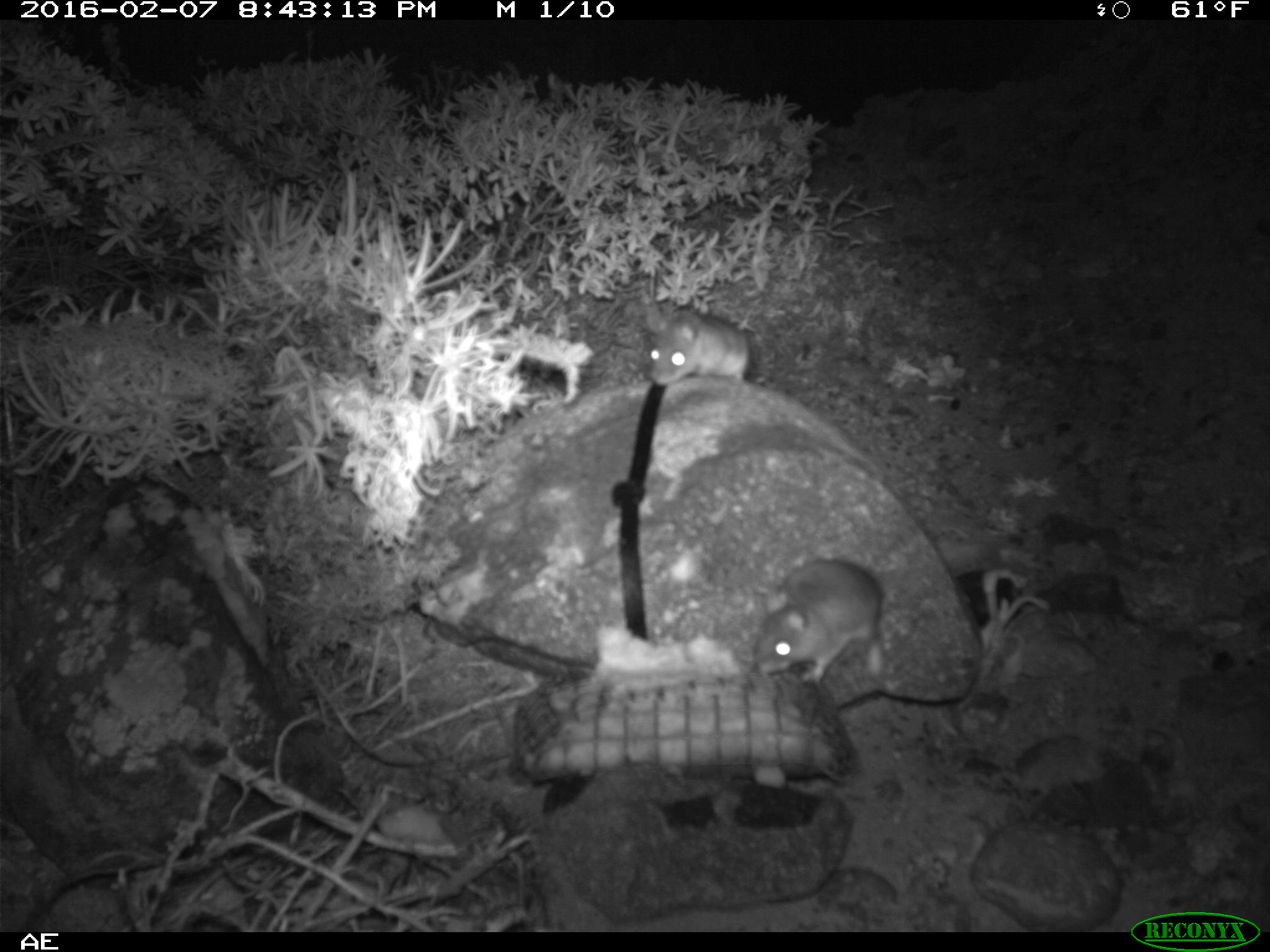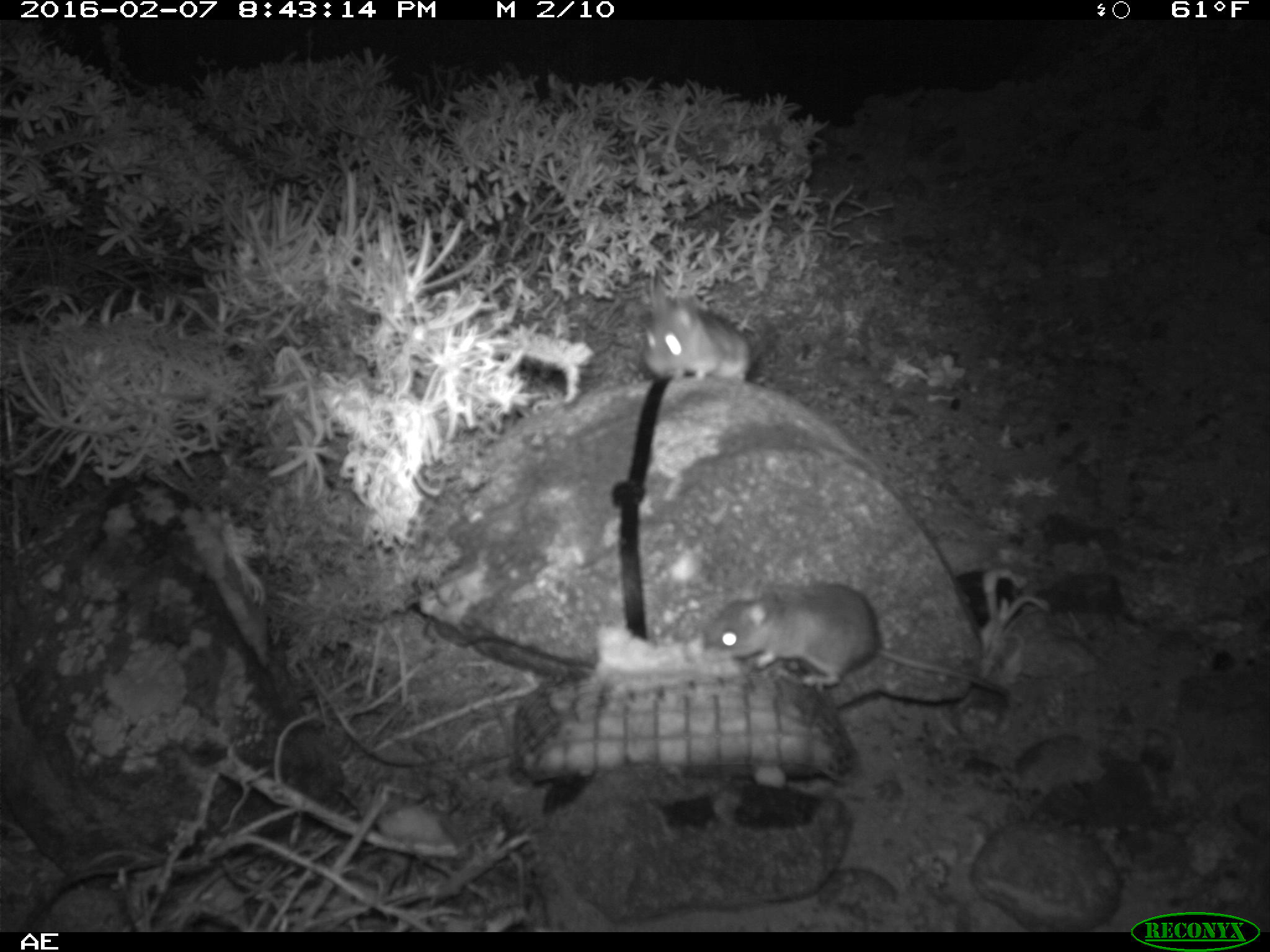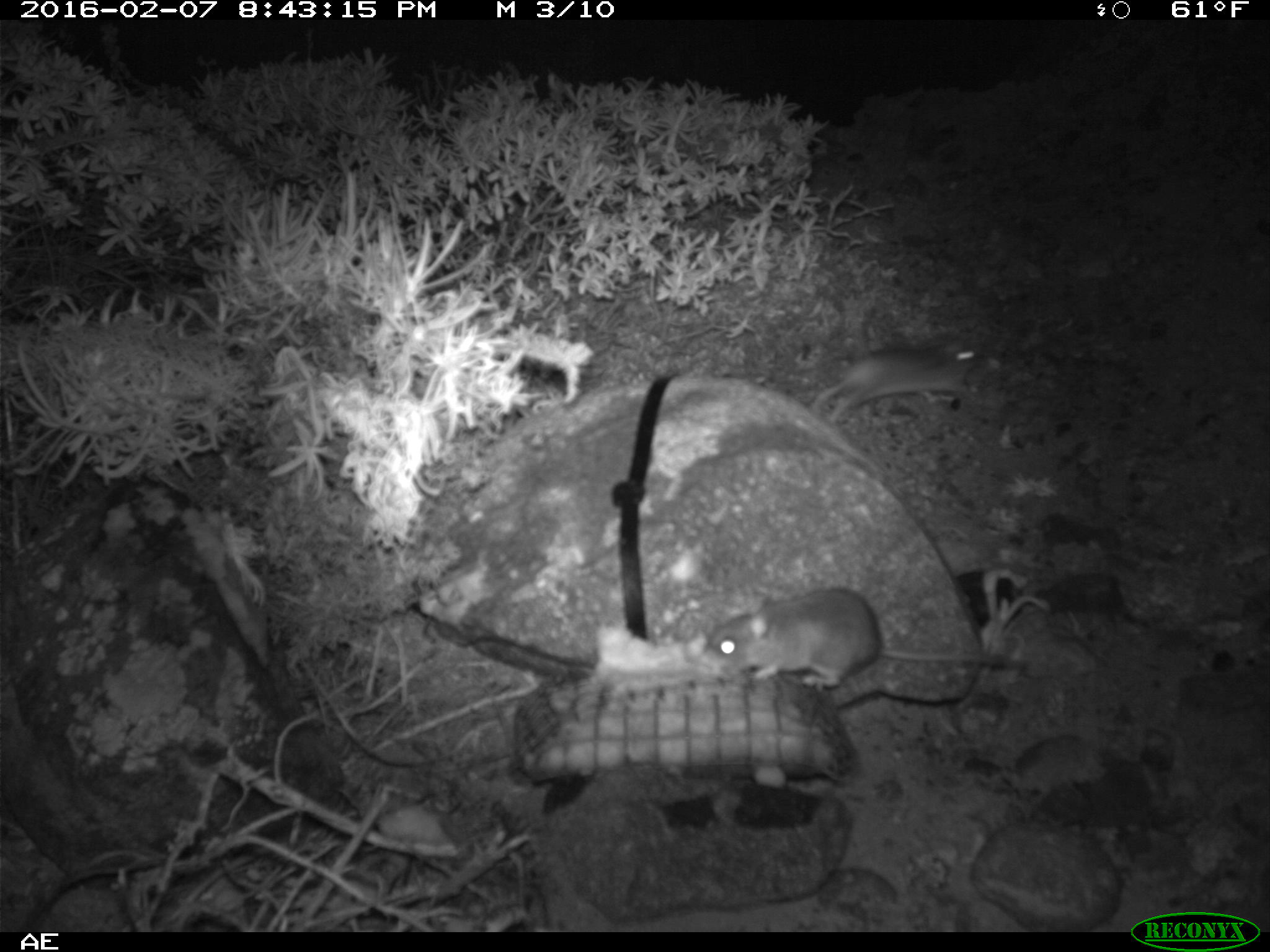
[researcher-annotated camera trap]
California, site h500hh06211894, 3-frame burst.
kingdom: Animalia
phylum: Chordata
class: Mammalia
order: Rodentia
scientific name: Rodentia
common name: rodent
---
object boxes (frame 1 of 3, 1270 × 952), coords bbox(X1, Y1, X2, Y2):
rodent: bbox(755, 560, 883, 685); bbox(645, 302, 750, 386)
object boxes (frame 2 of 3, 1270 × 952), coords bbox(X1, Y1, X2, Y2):
rodent: bbox(701, 582, 1013, 694); bbox(641, 291, 757, 386)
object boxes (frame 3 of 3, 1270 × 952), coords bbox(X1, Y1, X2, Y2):
rodent: bbox(696, 584, 1027, 698); bbox(814, 332, 985, 431)